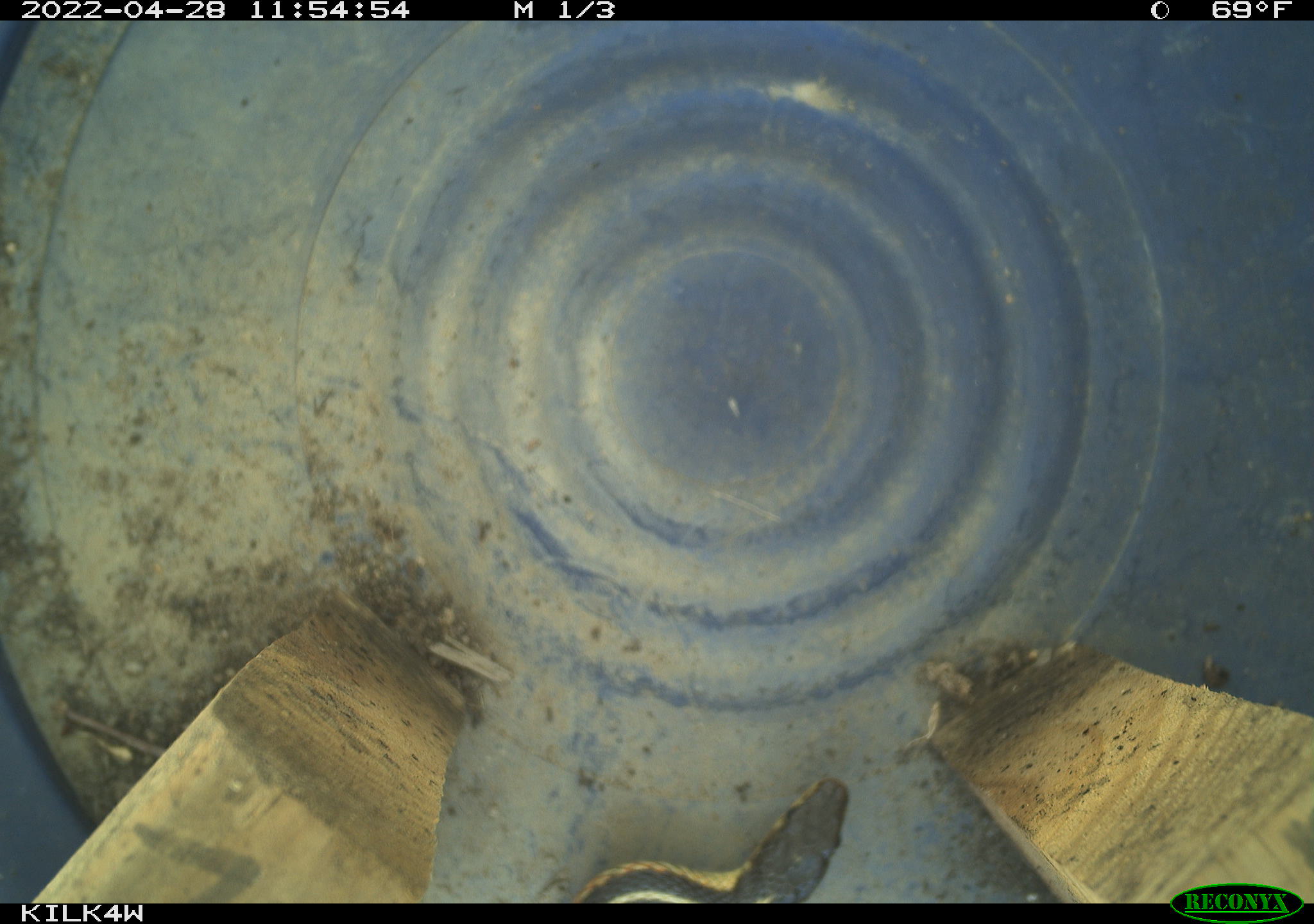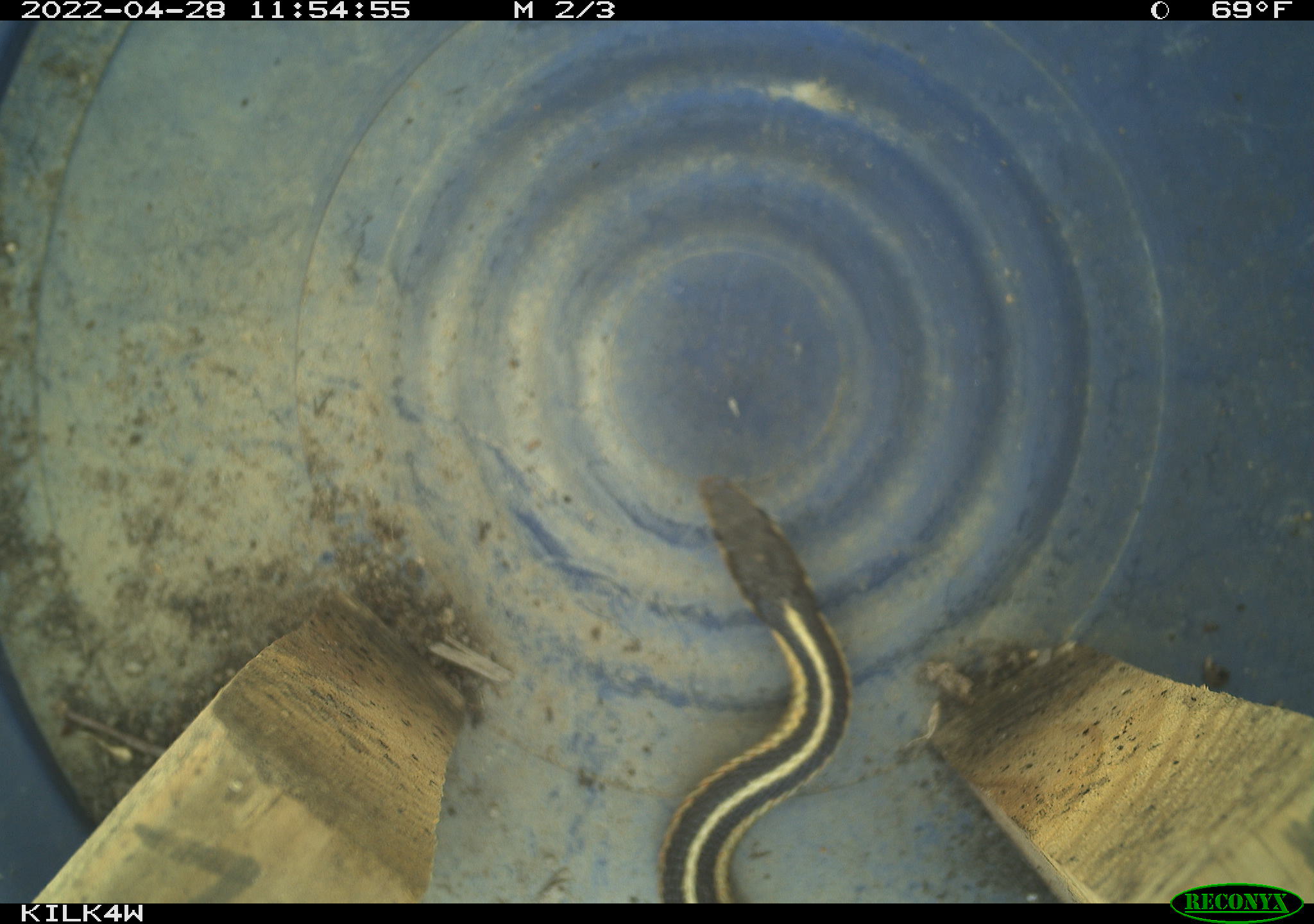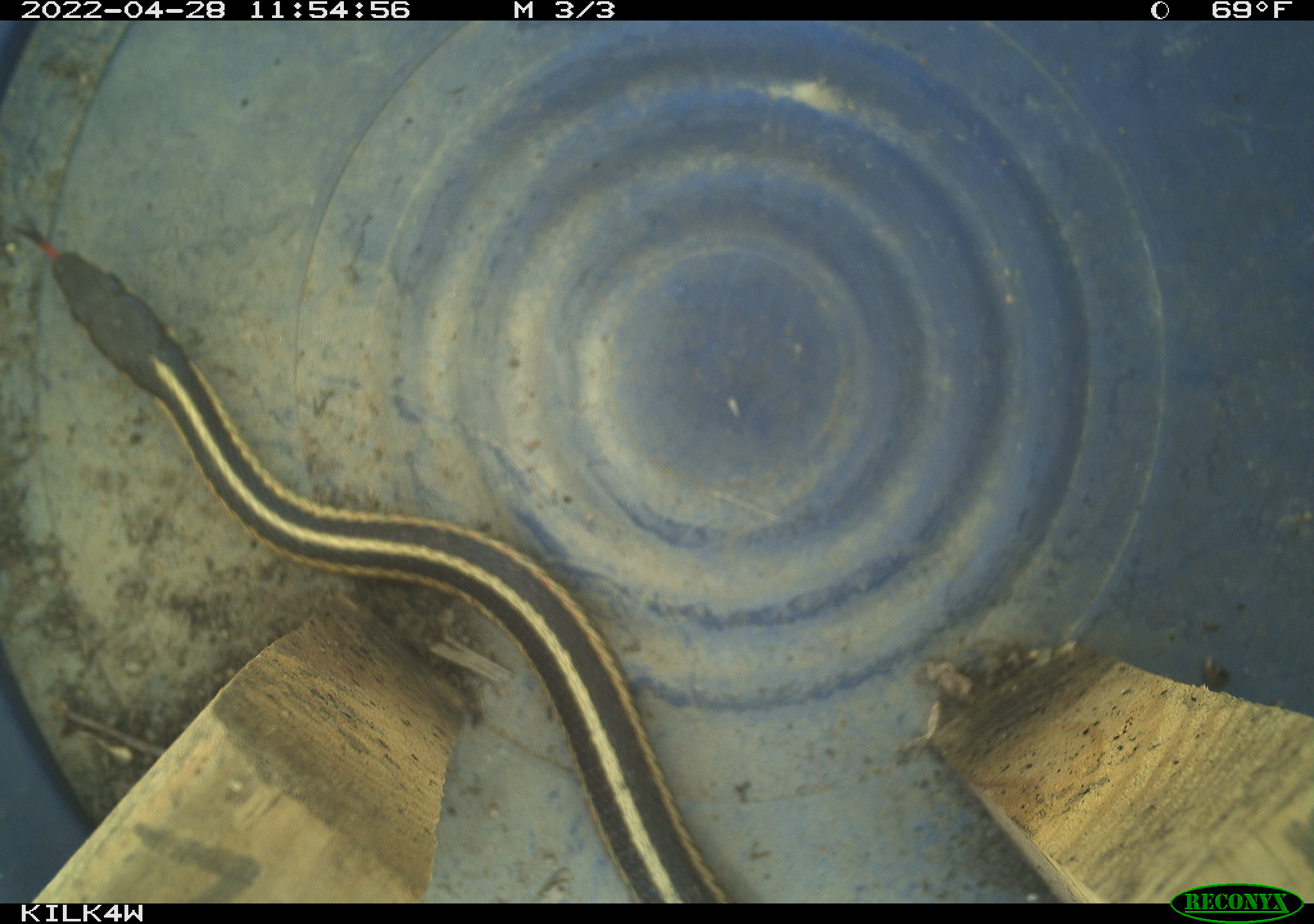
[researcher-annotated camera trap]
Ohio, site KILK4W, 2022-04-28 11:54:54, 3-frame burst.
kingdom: Animalia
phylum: Chordata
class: Reptilia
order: Squamata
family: Colubridae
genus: Thamnophis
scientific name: Thamnophis sirtalis sirtalis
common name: eastern gartersnake